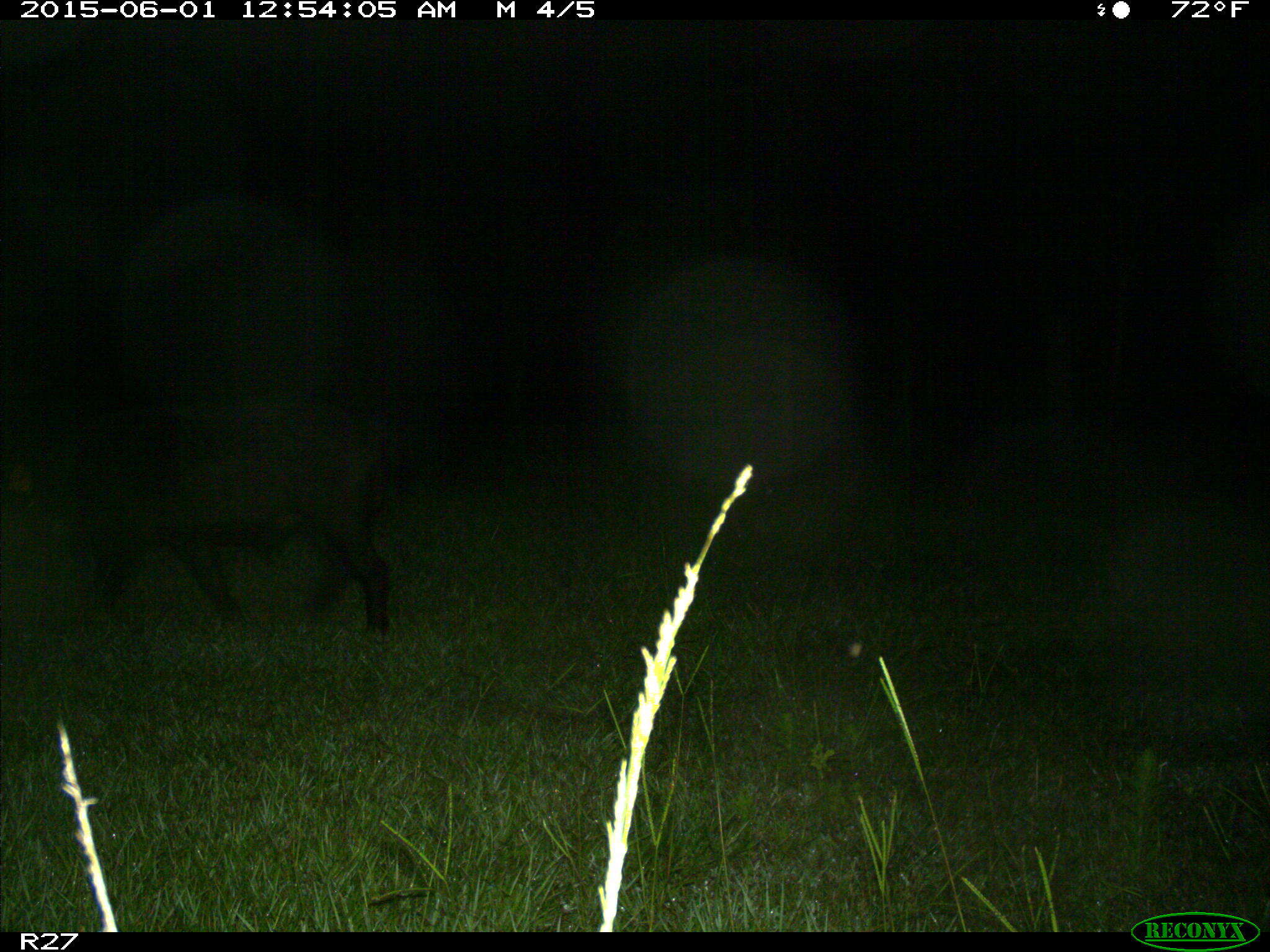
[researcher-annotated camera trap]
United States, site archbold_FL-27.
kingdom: Animalia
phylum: Chordata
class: Mammalia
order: Artiodactyla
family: Suidae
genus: Sus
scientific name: Sus scrofa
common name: wild boar